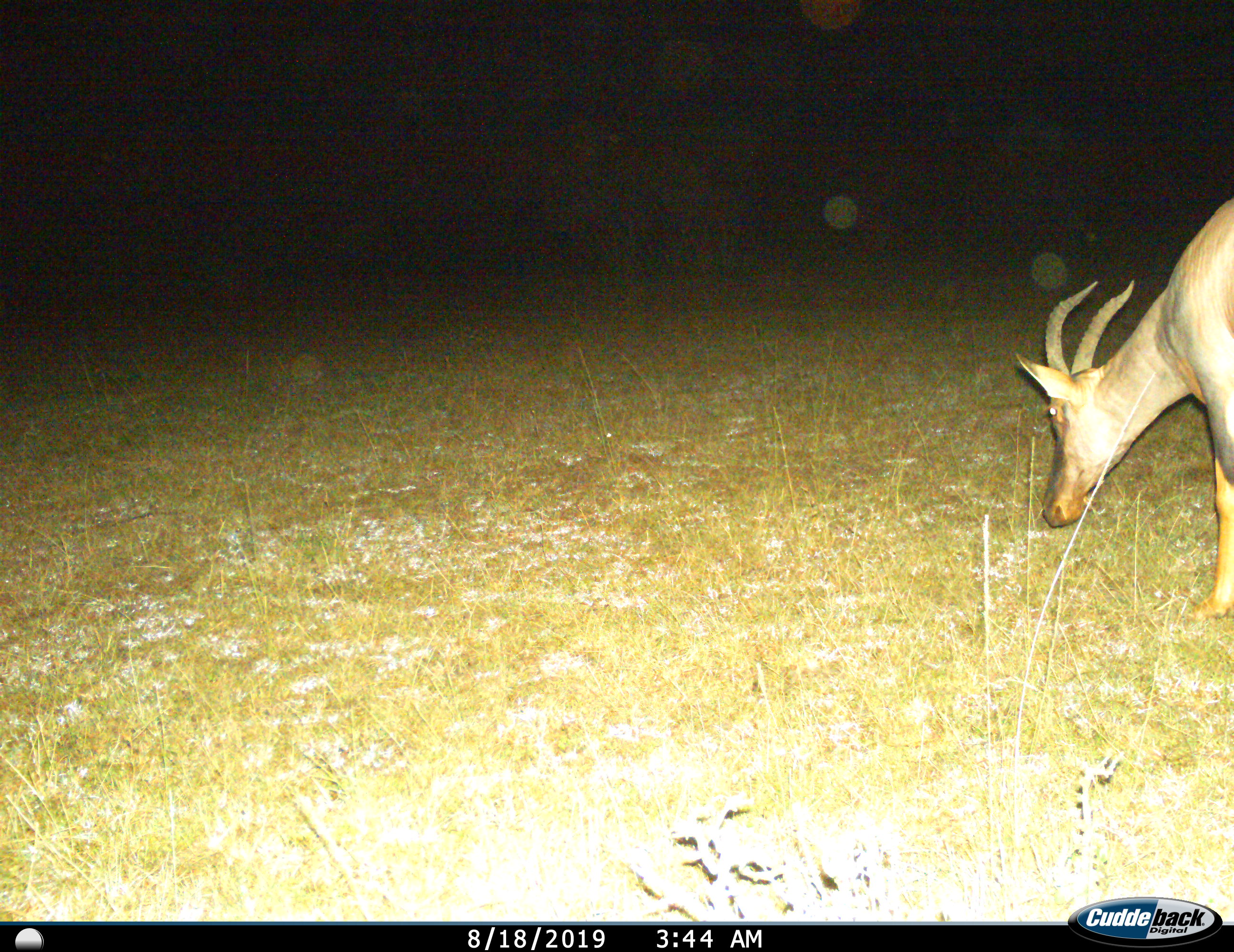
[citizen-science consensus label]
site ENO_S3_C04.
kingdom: Animalia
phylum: Chordata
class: Mammalia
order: Artiodactyla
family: Bovidae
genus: Damaliscus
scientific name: Damaliscus lunatus jimela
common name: topi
Topi (Damaliscus lunatus jimela), count 1. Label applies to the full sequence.